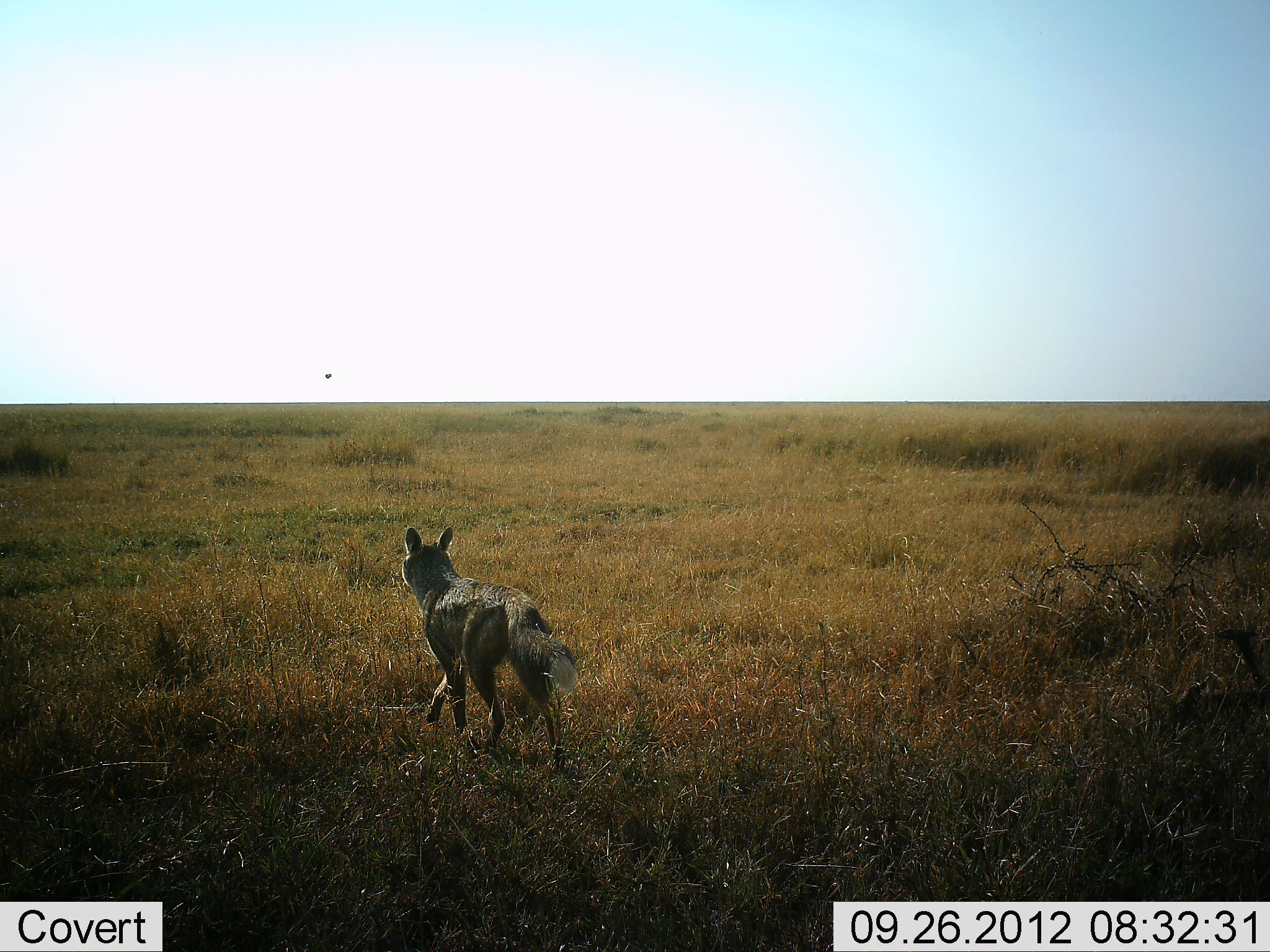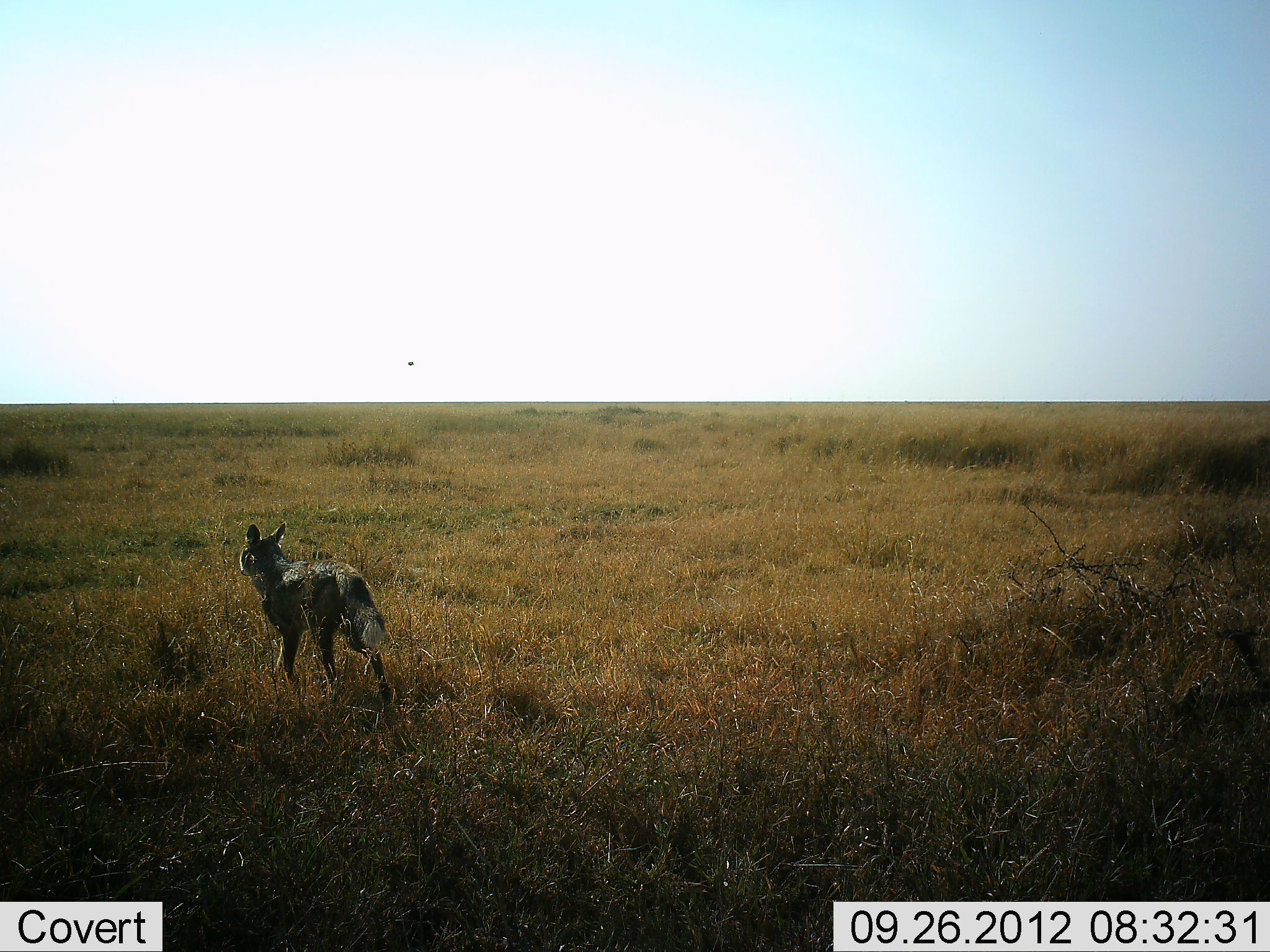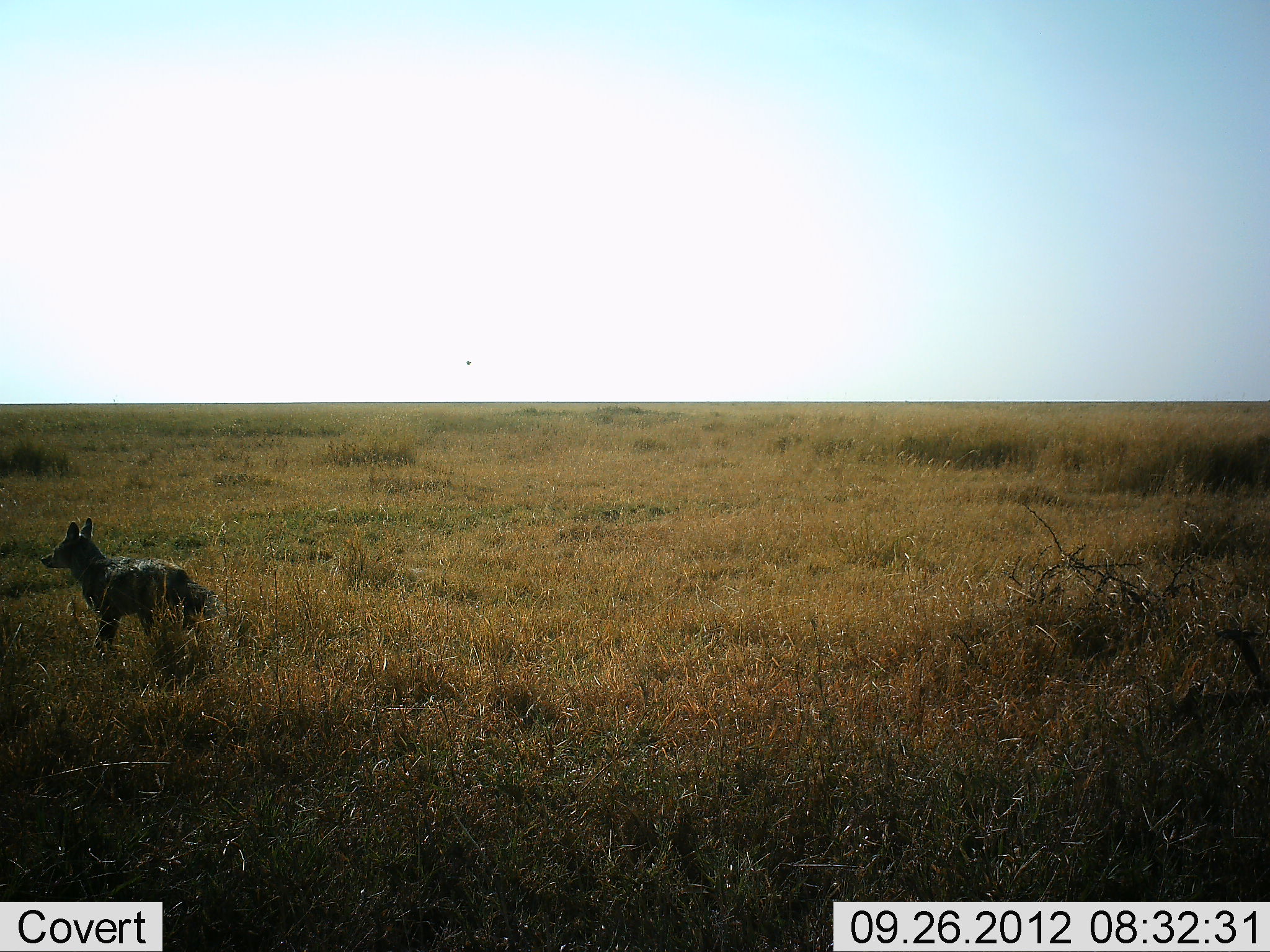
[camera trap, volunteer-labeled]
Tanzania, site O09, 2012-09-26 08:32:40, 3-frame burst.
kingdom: Animalia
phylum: Chordata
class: Mammalia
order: Carnivora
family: Canidae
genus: Lupulella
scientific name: Lupulella mesomelas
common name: black-backed jackal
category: jackal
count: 1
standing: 0%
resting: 0%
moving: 100%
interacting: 0%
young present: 0%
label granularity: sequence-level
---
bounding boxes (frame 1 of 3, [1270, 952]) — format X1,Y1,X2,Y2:
animal: 403,527,577,770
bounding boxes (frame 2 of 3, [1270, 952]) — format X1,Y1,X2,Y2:
animal: 239,521,392,699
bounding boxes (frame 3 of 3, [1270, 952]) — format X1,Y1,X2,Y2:
animal: 40,517,228,685